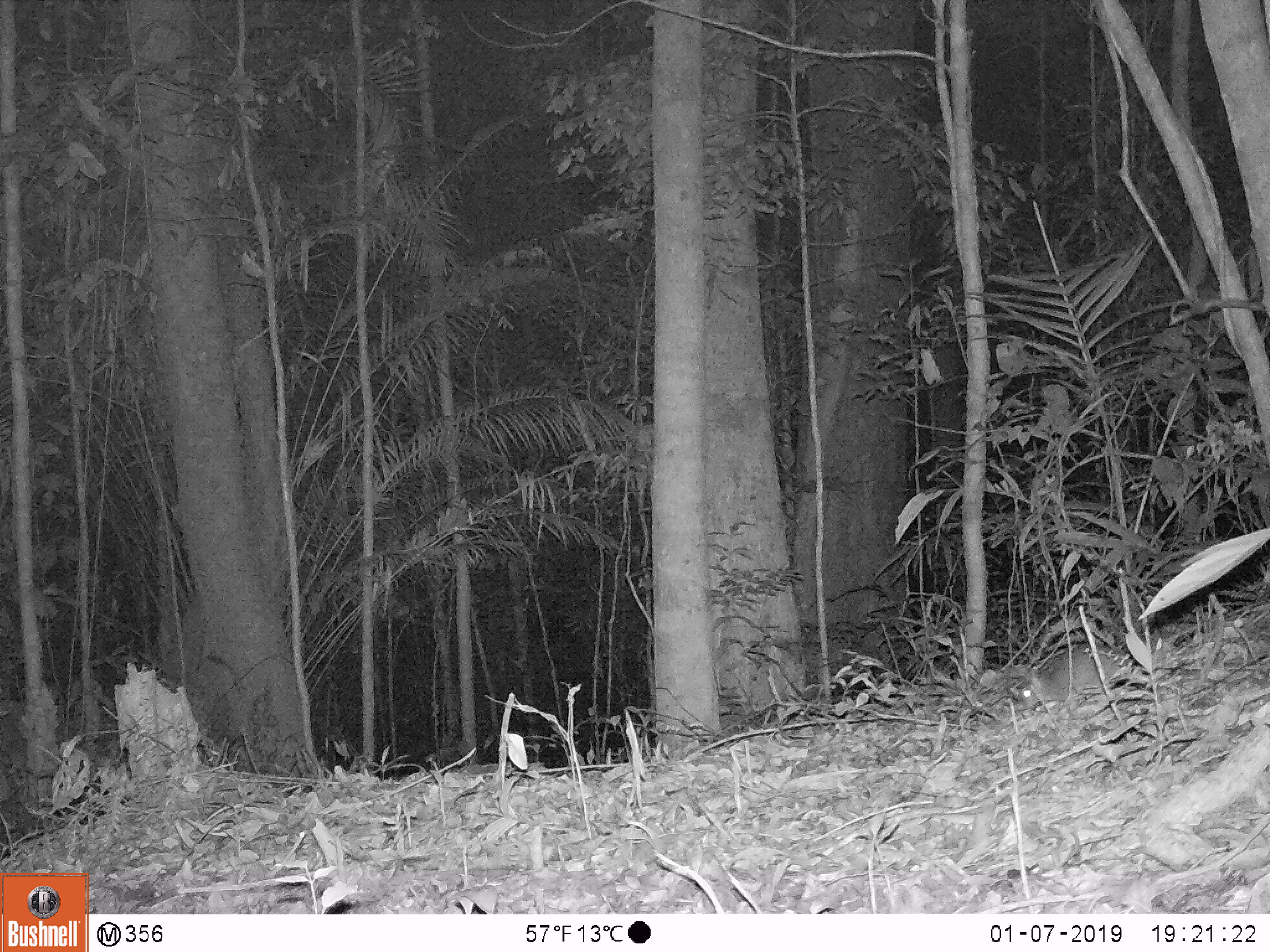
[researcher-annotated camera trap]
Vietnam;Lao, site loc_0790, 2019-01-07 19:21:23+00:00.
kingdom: Animalia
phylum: Chordata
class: Mammalia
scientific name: Mammalia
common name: mammal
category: unidentified small mammal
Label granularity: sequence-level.